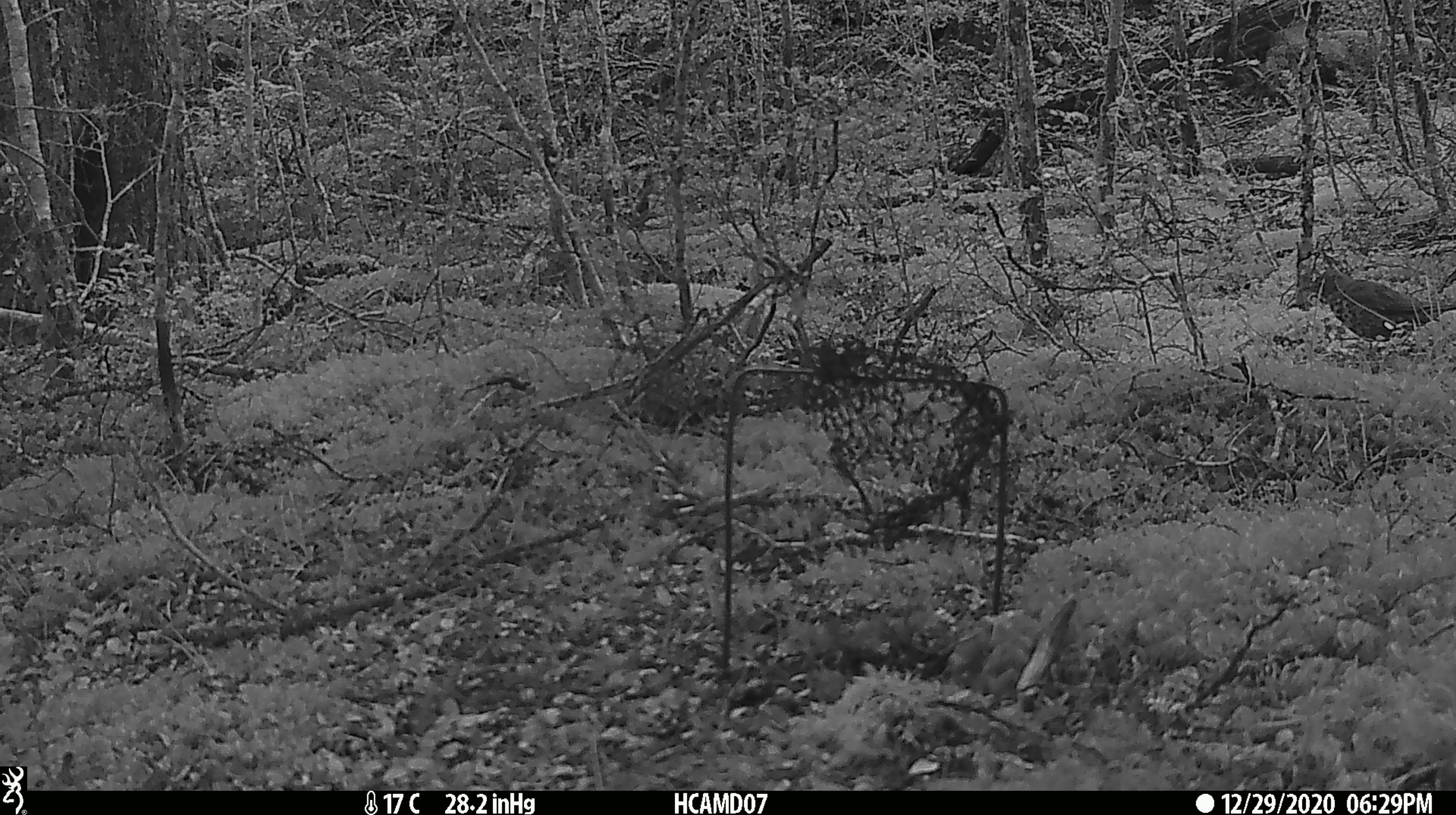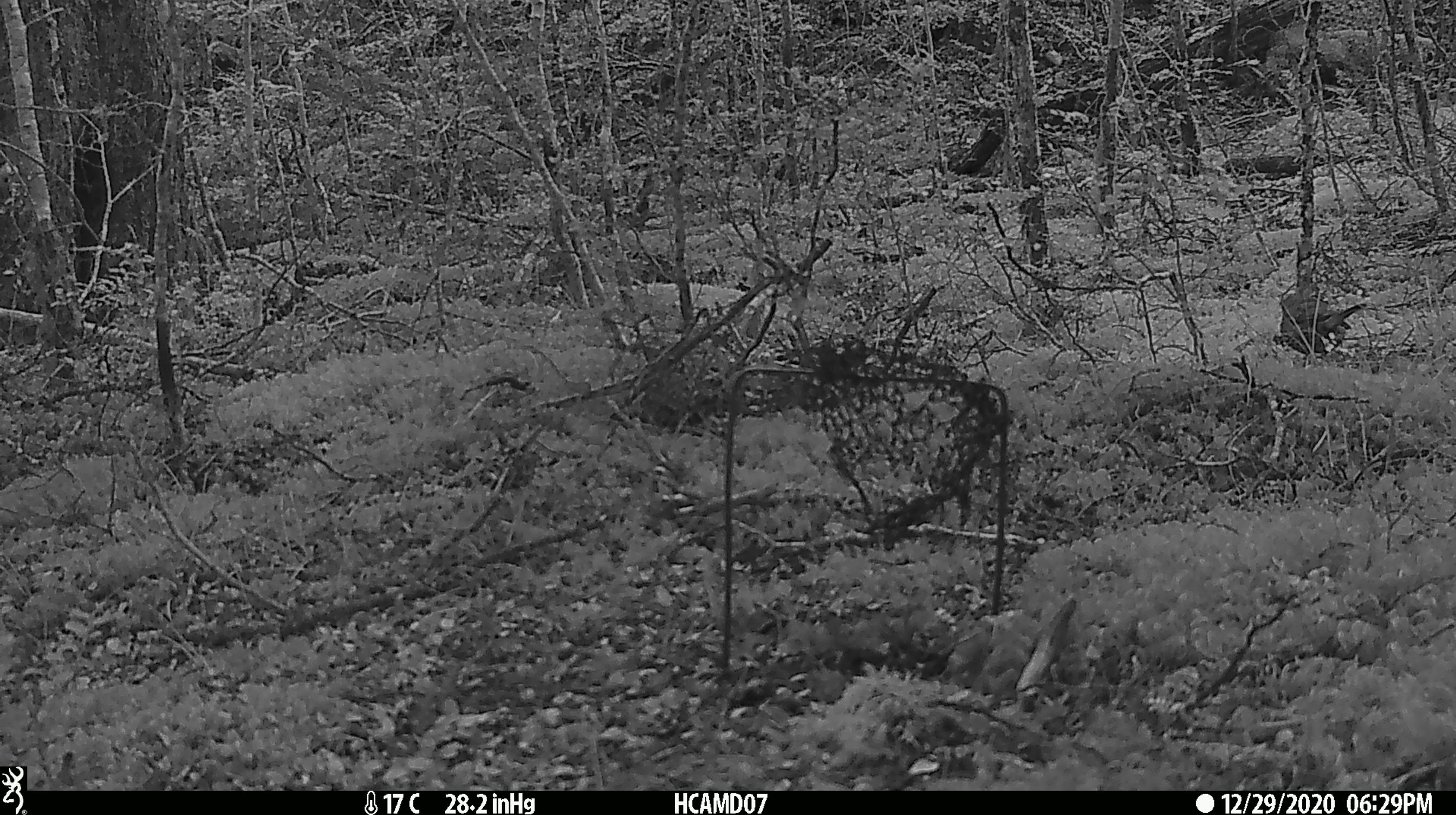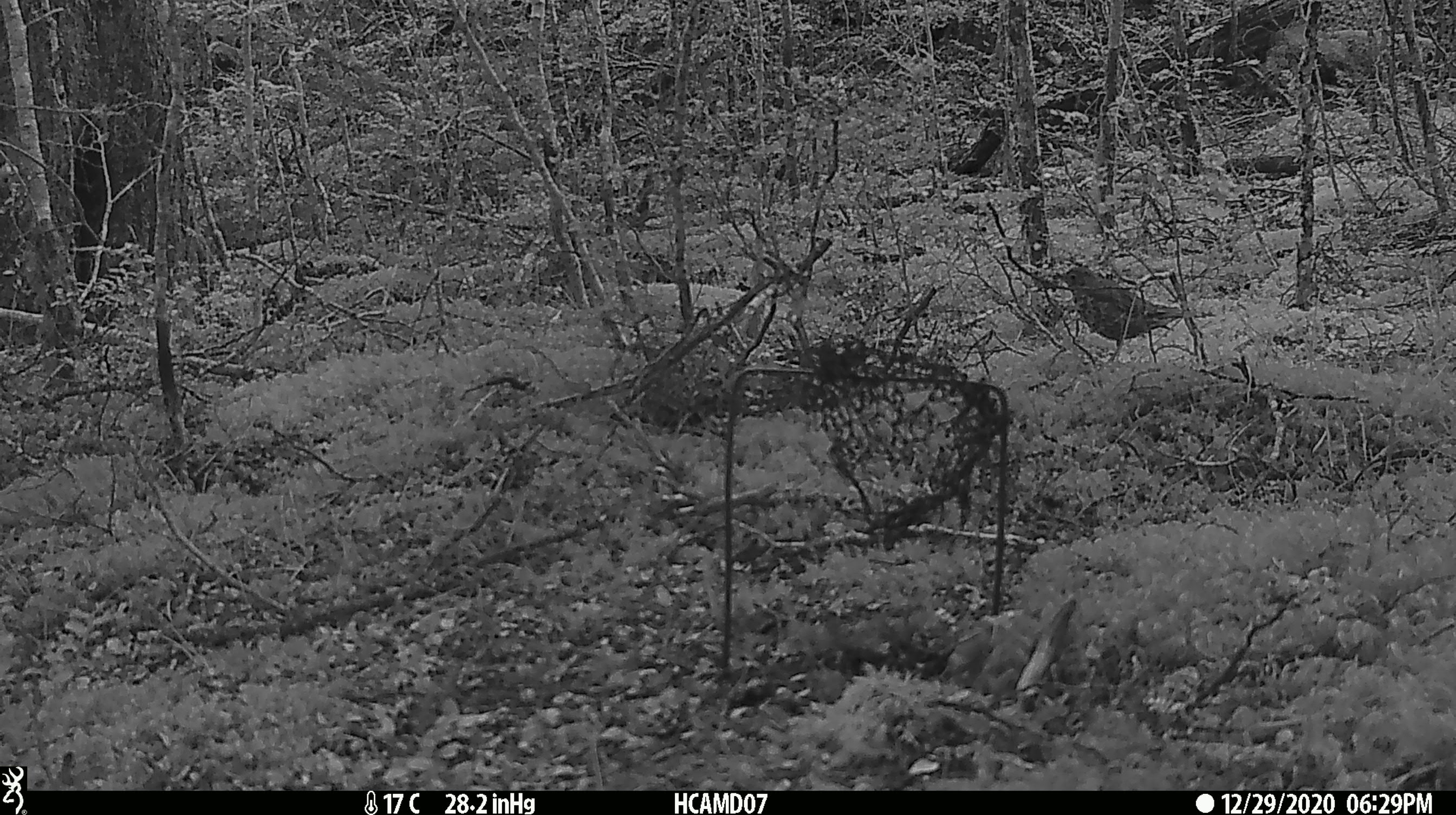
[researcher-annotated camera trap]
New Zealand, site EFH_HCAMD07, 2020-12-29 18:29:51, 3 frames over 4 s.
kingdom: Animalia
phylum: Chordata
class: Aves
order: Passeriformes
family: Turdidae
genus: Turdus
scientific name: Turdus philomelos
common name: song thrush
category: thrush